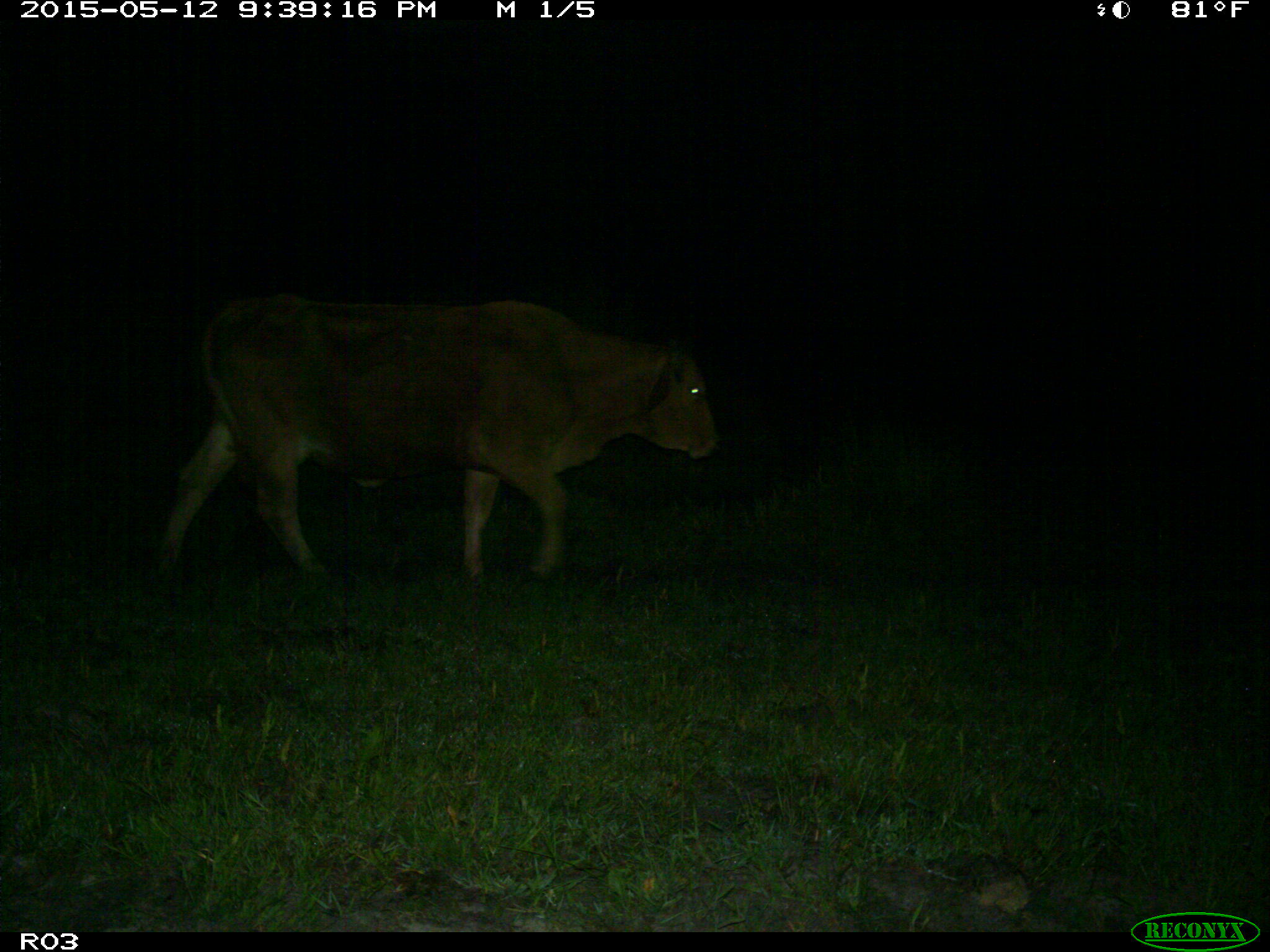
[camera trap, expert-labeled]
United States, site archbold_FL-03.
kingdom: Animalia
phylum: Chordata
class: Mammalia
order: Artiodactyla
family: Bovidae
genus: Bos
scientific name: Bos taurus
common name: domestic cow